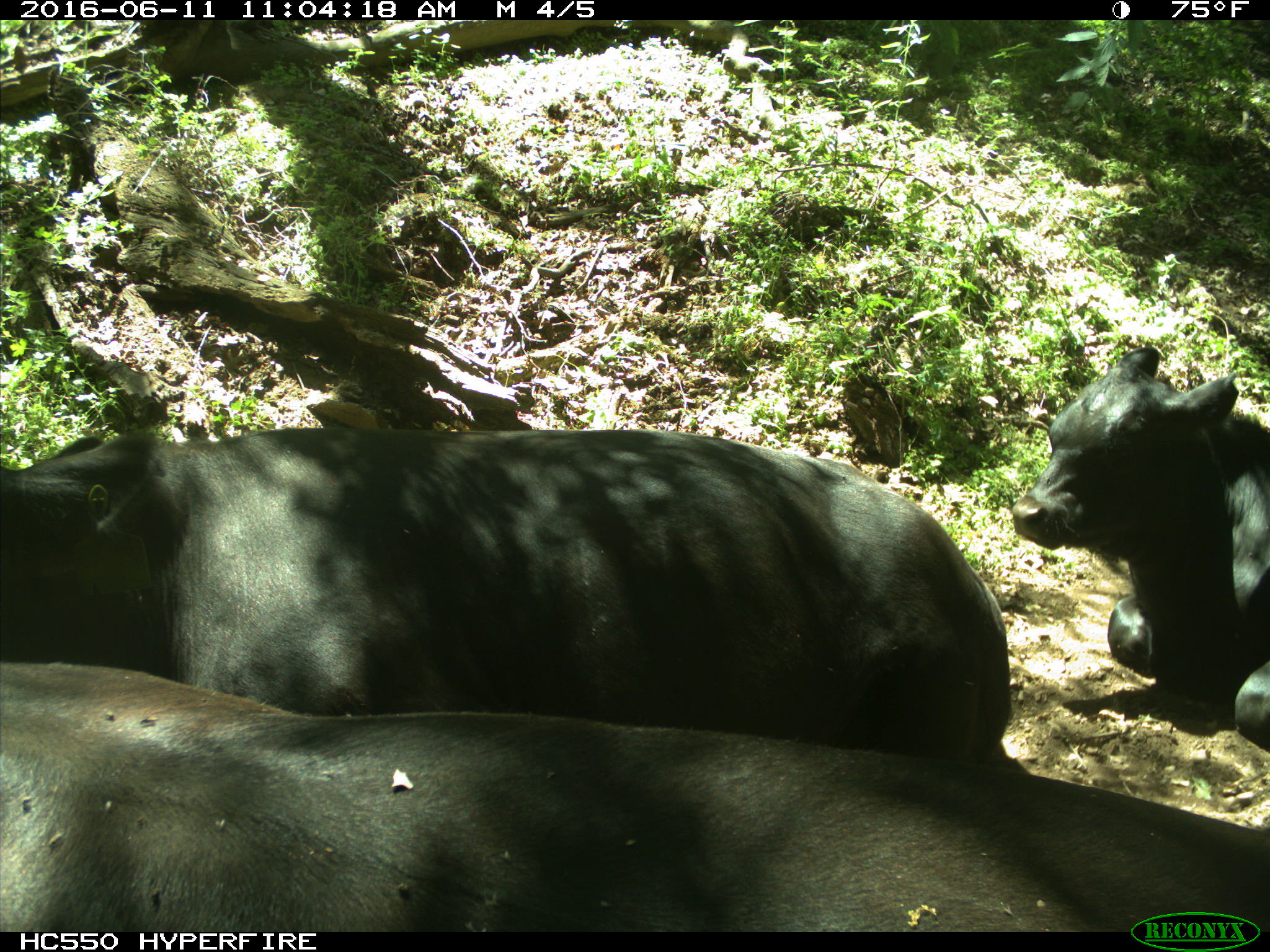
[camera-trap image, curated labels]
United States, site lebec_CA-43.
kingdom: Animalia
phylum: Chordata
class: Mammalia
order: Artiodactyla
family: Bovidae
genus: Bos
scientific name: Bos taurus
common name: domestic cow